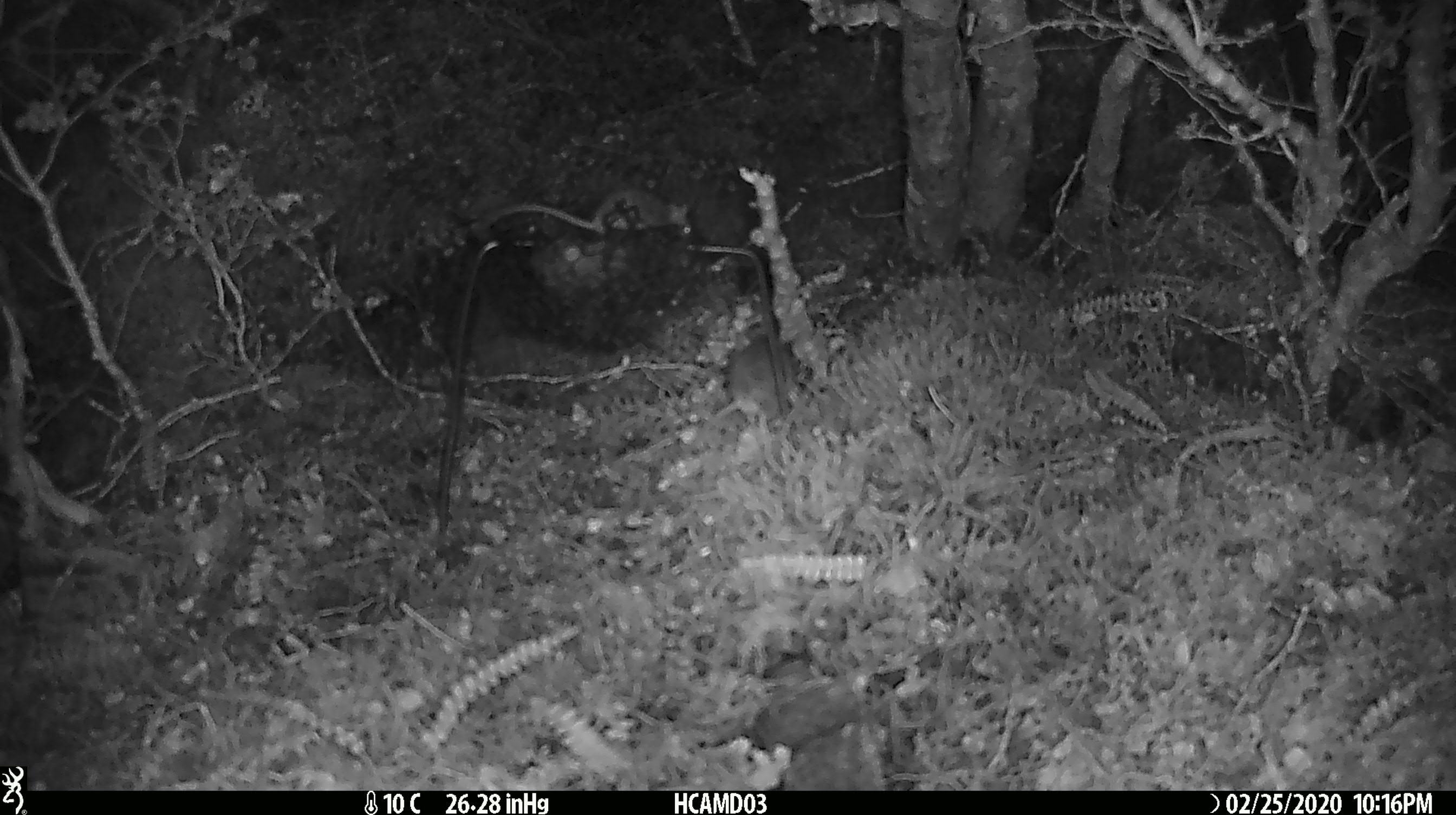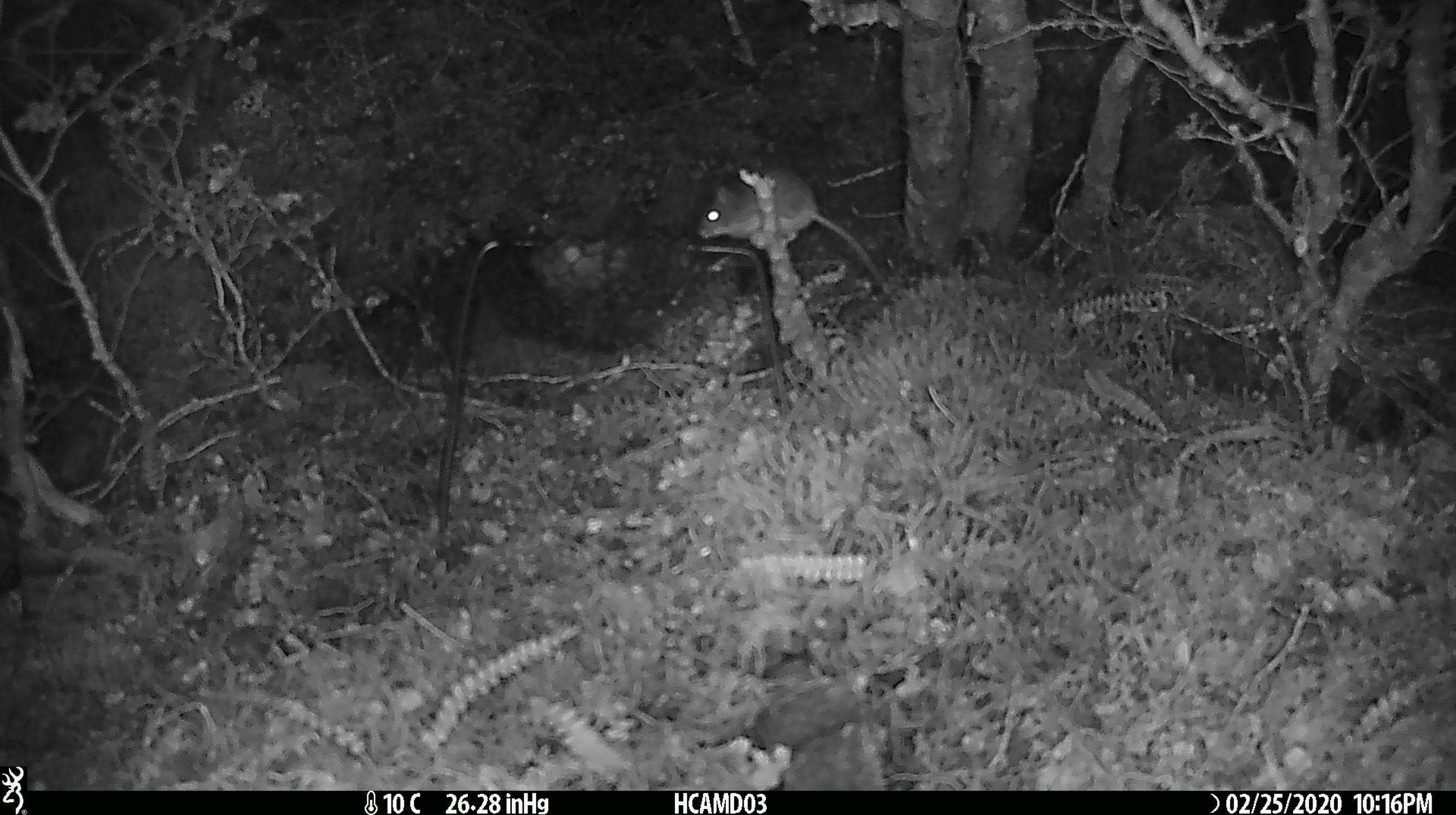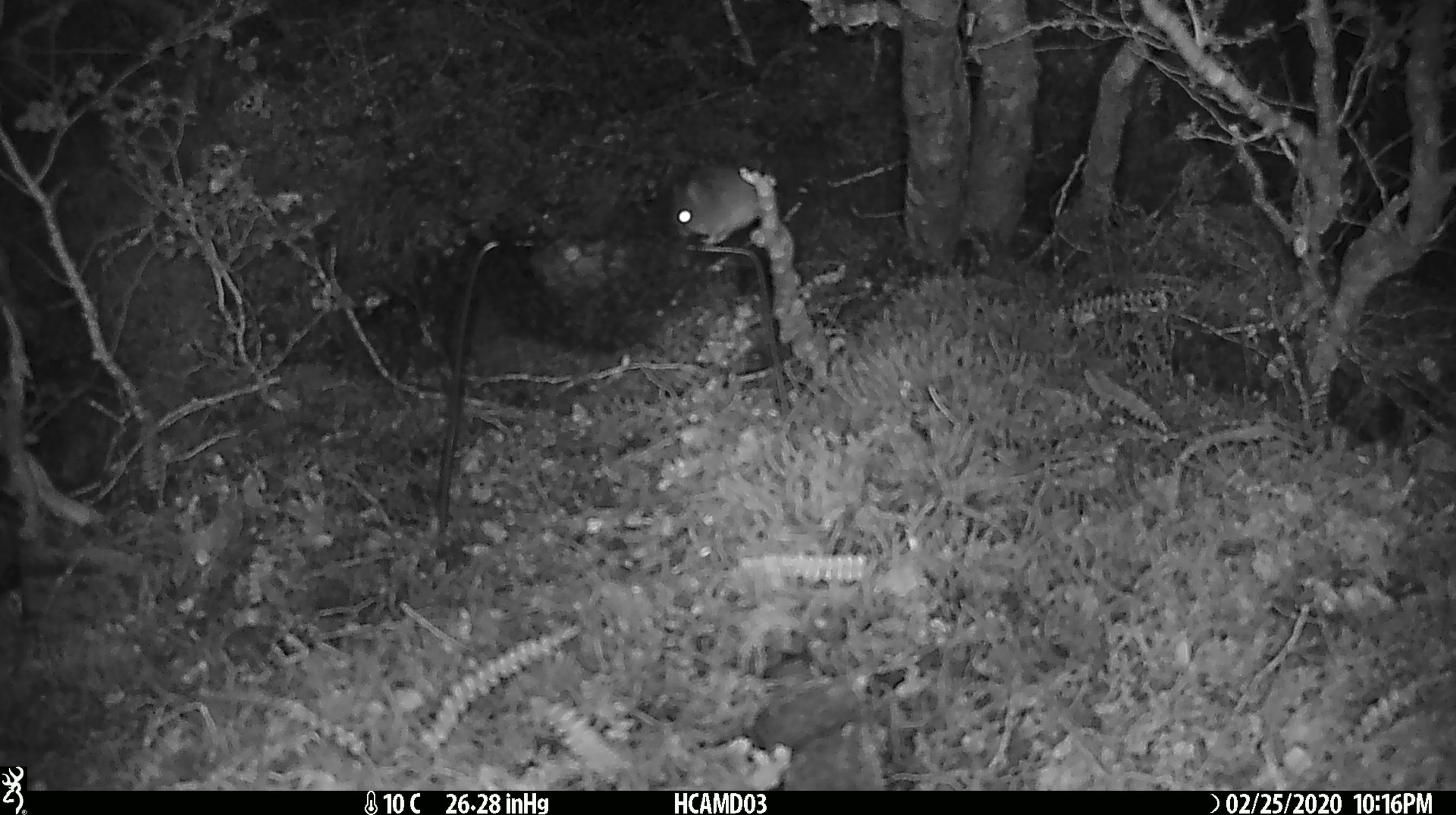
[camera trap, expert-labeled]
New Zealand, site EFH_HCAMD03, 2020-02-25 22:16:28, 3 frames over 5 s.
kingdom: Animalia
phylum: Chordata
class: Mammalia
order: Rodentia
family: Muridae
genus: Mus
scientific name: Mus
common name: mouse